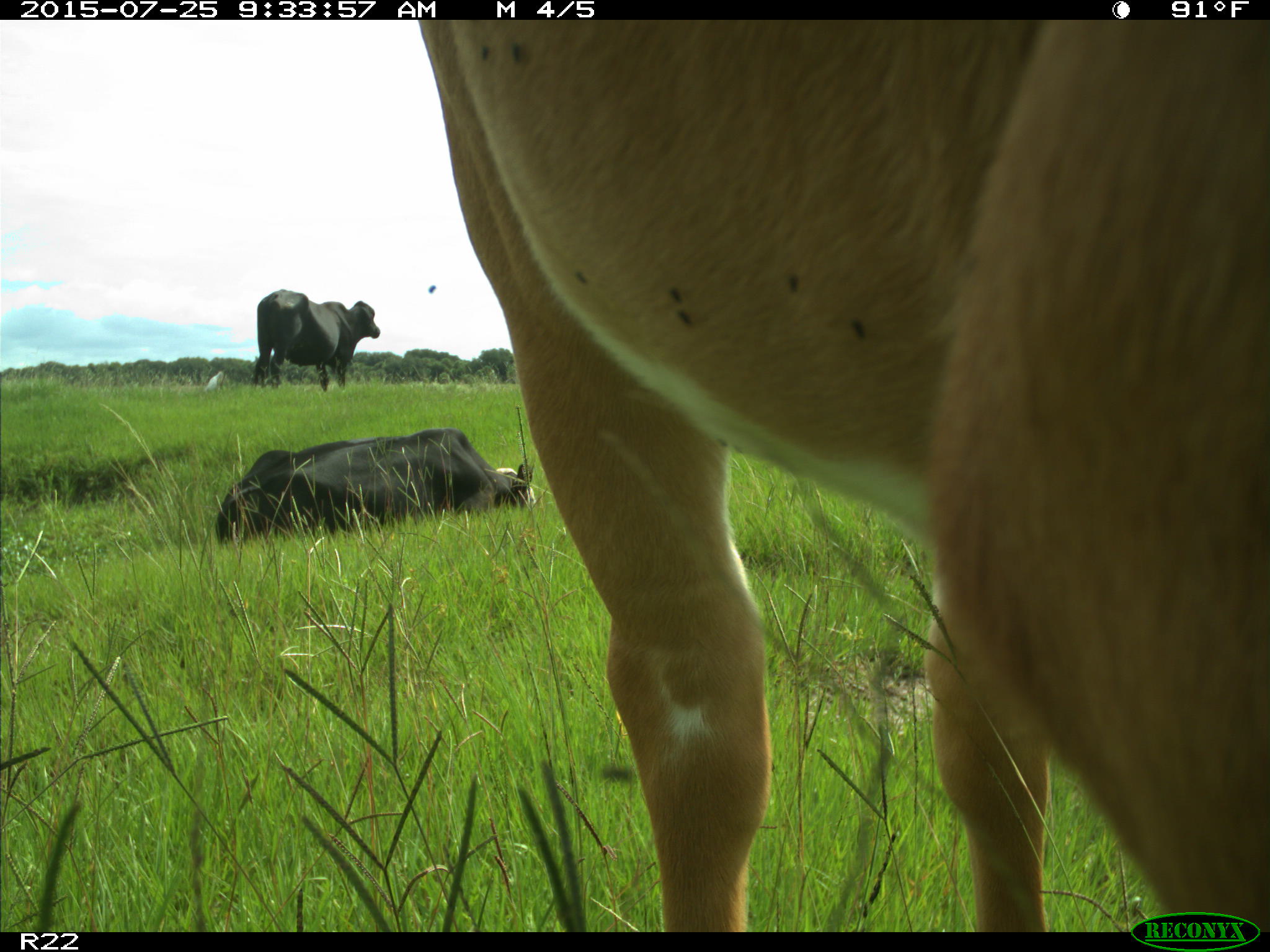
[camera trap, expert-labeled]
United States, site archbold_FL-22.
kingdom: Animalia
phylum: Chordata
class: Mammalia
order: Artiodactyla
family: Bovidae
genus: Bos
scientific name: Bos taurus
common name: domestic cow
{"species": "Bos taurus (domestic cow)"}